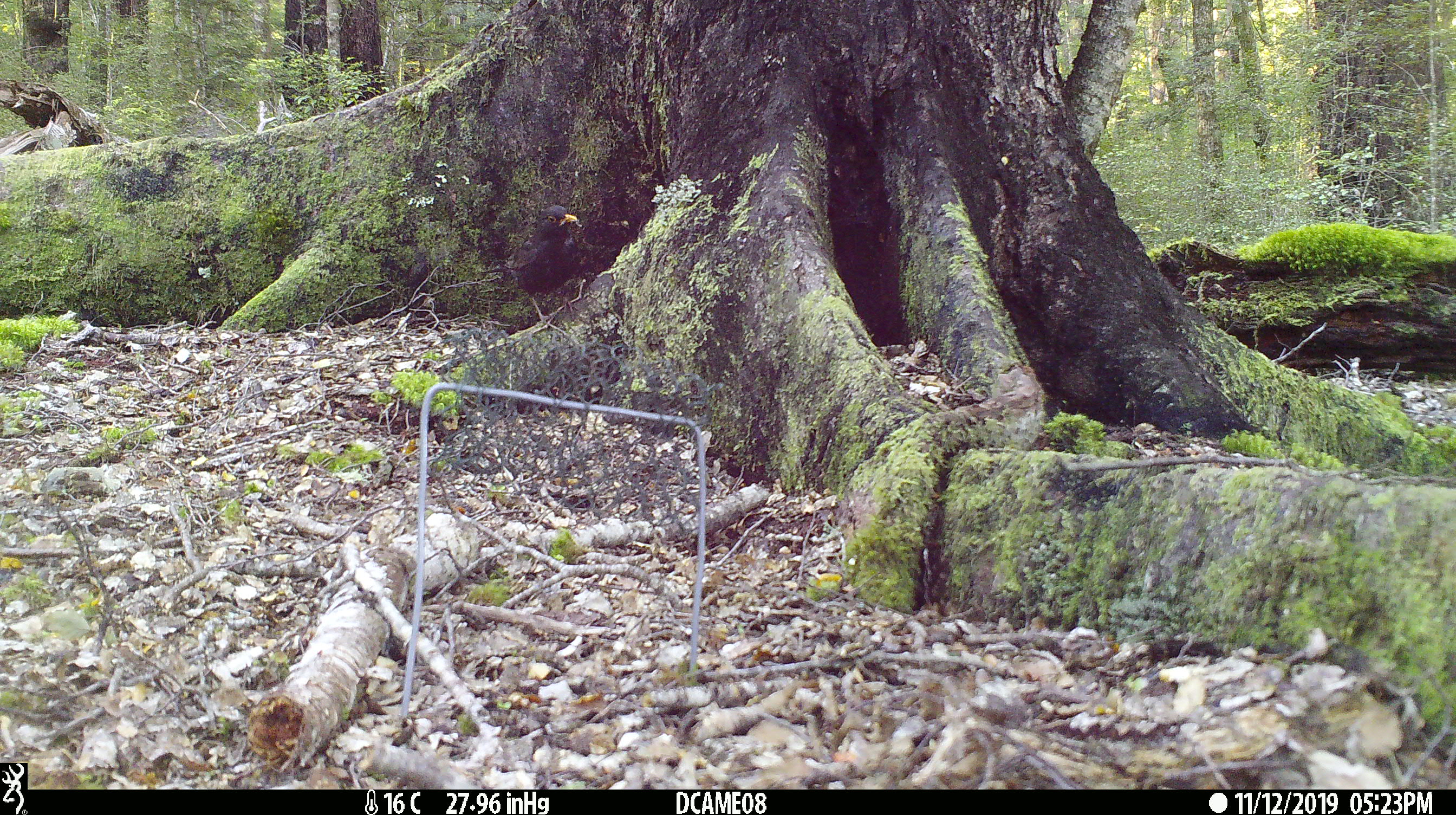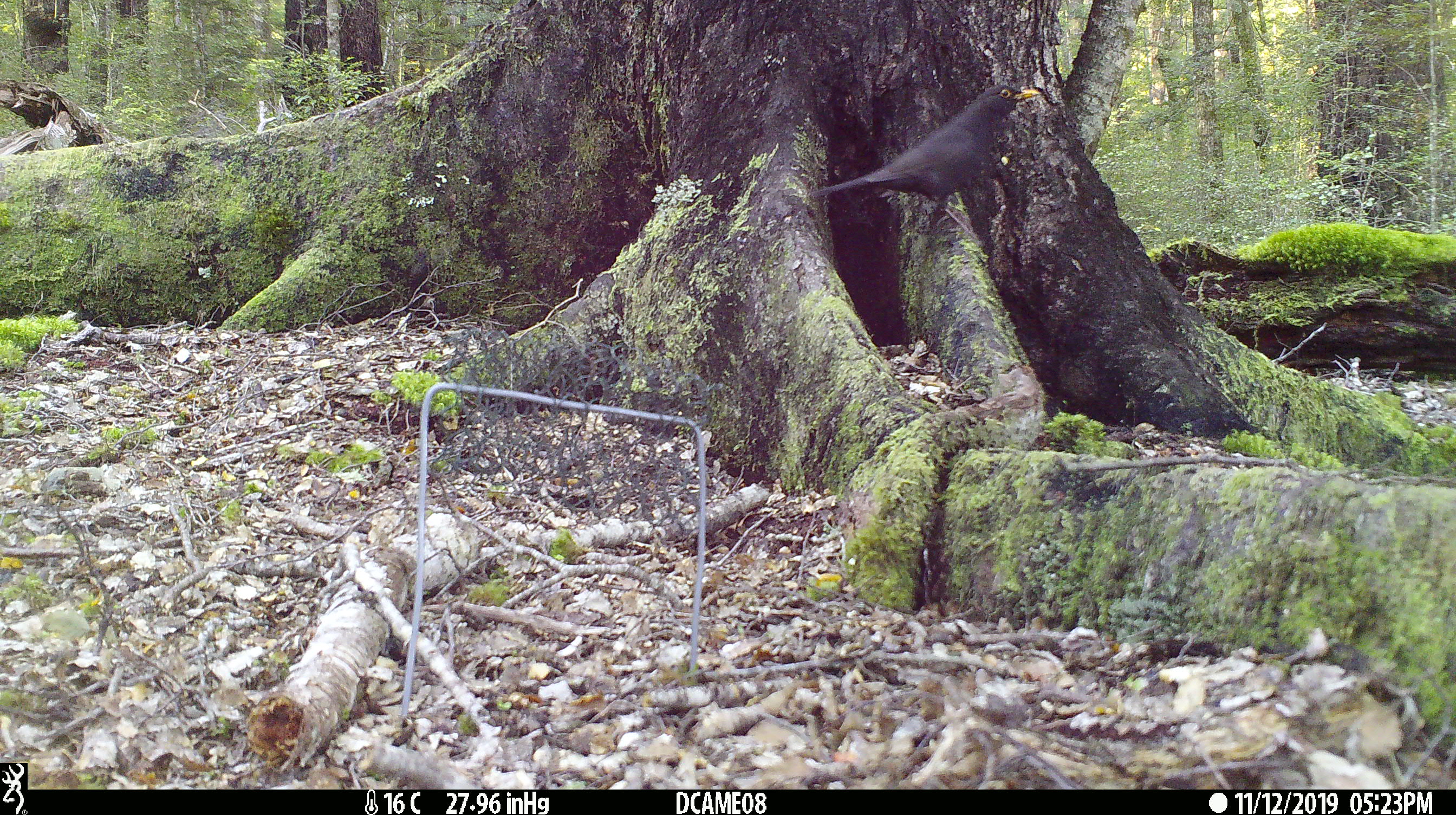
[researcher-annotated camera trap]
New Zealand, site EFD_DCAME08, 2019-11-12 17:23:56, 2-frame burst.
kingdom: Animalia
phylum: Chordata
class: Aves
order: Passeriformes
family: Turdidae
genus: Turdus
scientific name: Turdus merula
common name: eurasian blackbird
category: blackbird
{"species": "blackbird (eurasian blackbird) (Turdus merula)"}